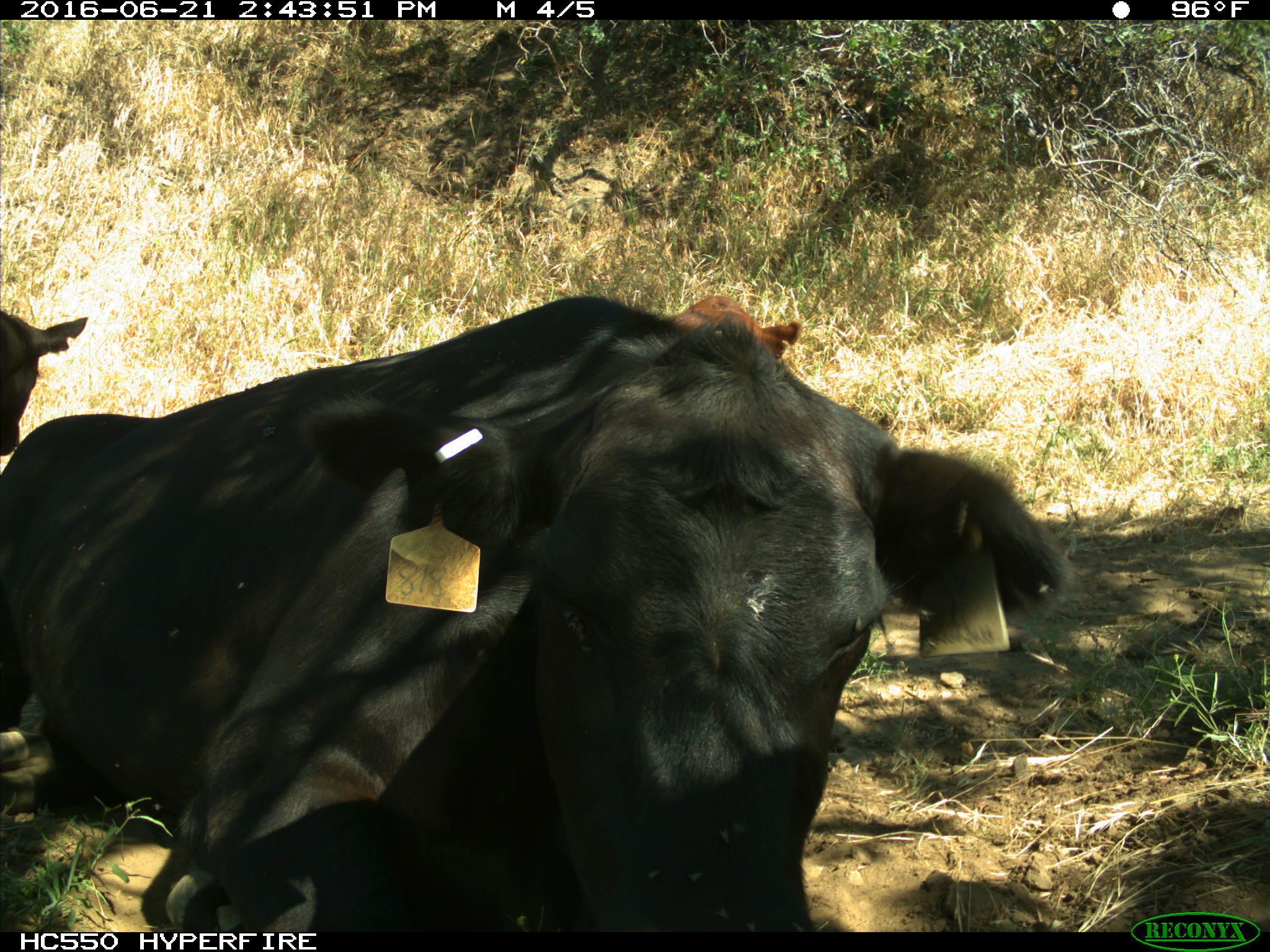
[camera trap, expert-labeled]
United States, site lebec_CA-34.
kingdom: Animalia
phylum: Chordata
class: Mammalia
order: Artiodactyla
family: Bovidae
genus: Bos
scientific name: Bos taurus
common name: domestic cow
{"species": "Bos taurus (domestic cow)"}